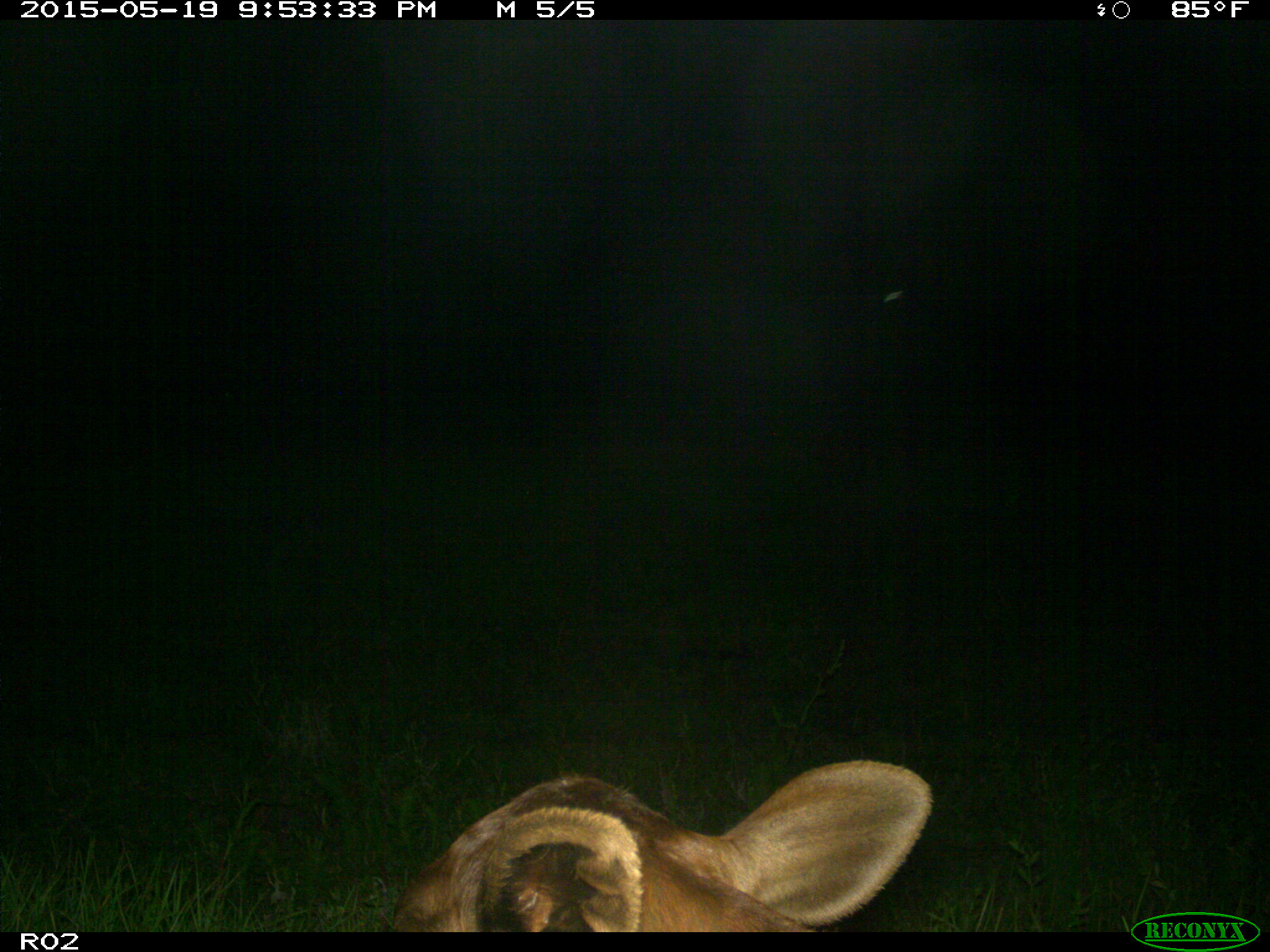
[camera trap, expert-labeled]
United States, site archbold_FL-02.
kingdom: Animalia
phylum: Chordata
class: Mammalia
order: Artiodactyla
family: Bovidae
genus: Bos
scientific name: Bos taurus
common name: domestic cow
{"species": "Bos taurus (domestic cow)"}